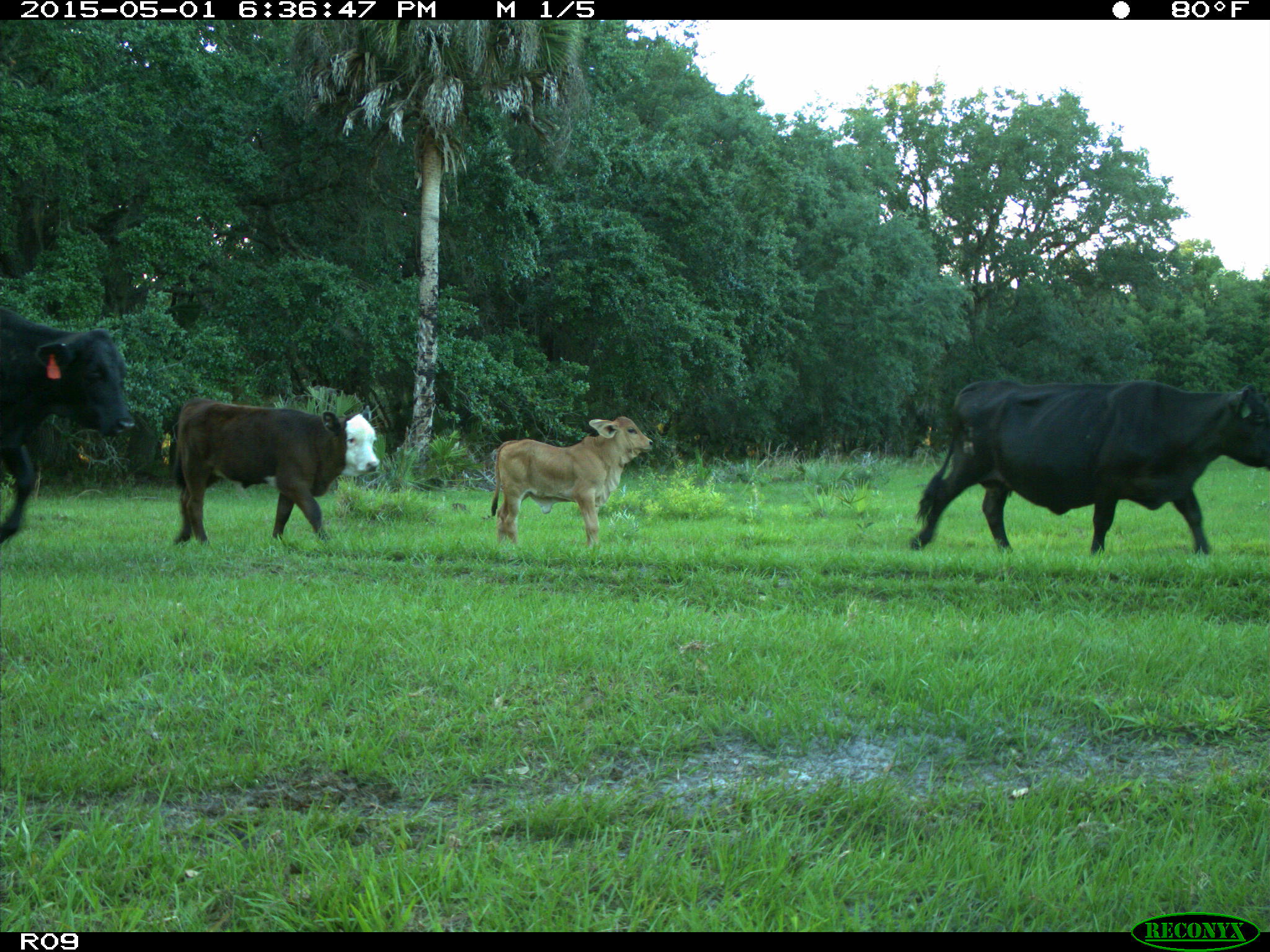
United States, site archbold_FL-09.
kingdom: Animalia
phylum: Chordata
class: Mammalia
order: Artiodactyla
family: Bovidae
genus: Bos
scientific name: Bos taurus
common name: domestic cow